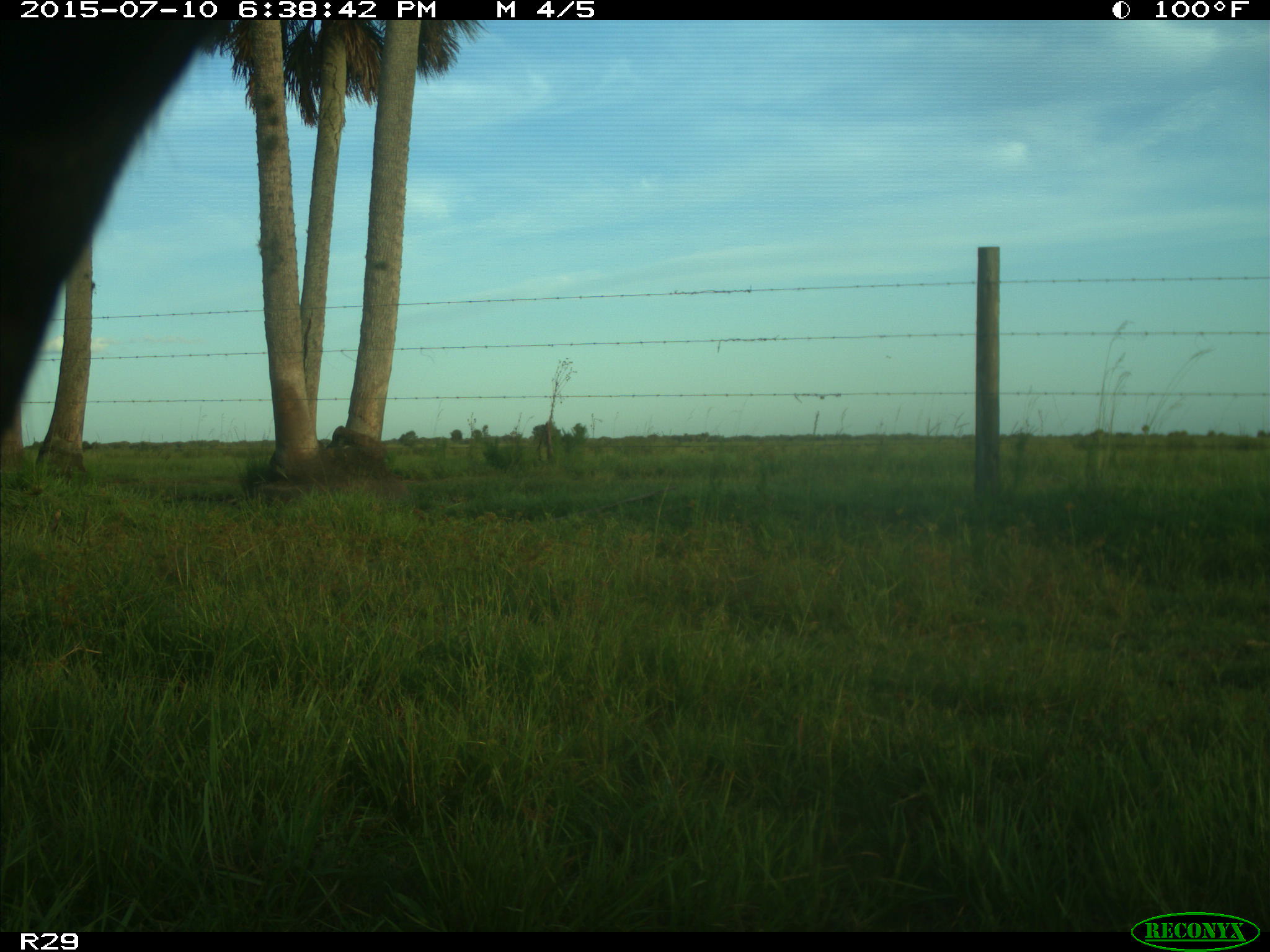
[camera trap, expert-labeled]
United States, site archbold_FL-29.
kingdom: Animalia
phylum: Chordata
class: Mammalia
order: Artiodactyla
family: Bovidae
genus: Bos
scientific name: Bos taurus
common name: domestic cow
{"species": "Bos taurus (domestic cow)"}